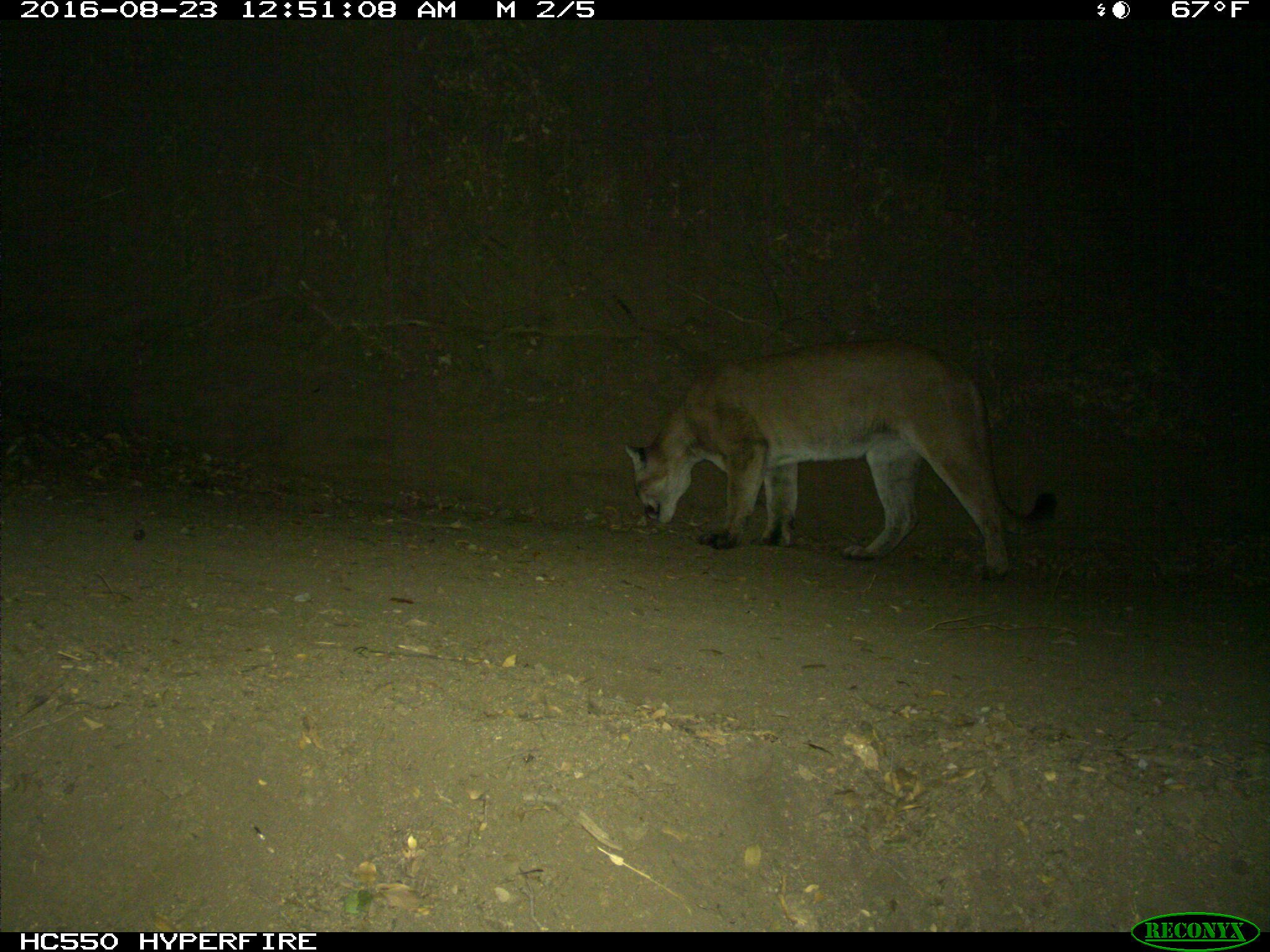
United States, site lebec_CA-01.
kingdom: Animalia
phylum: Chordata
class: Mammalia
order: Carnivora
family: Felidae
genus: Puma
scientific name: Puma concolor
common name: mountain lion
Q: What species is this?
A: Puma concolor (mountain lion).